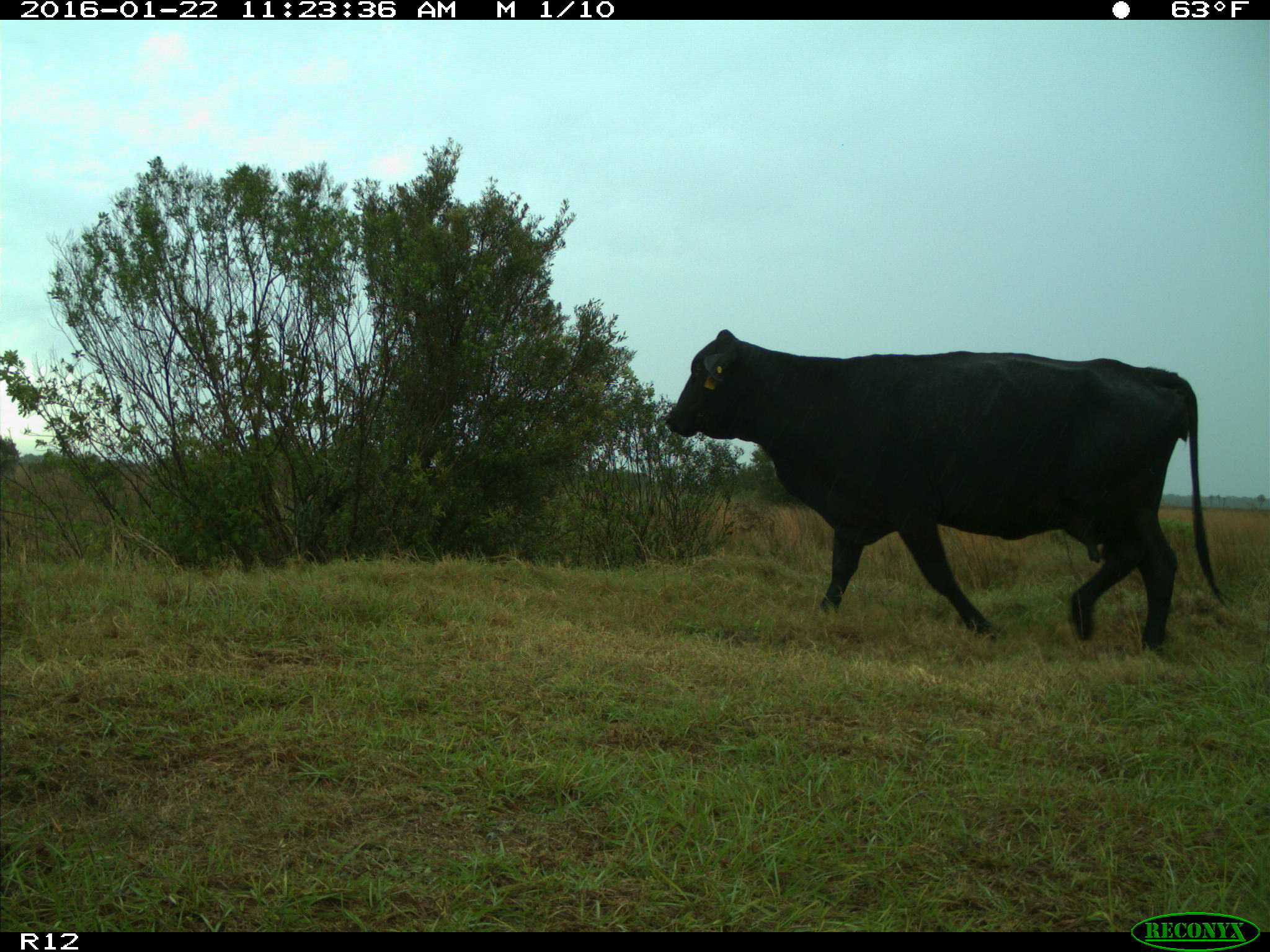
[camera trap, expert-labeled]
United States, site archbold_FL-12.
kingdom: Animalia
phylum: Chordata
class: Mammalia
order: Artiodactyla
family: Bovidae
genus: Bos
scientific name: Bos taurus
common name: domestic cow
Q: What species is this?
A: Bos taurus (domestic cow).